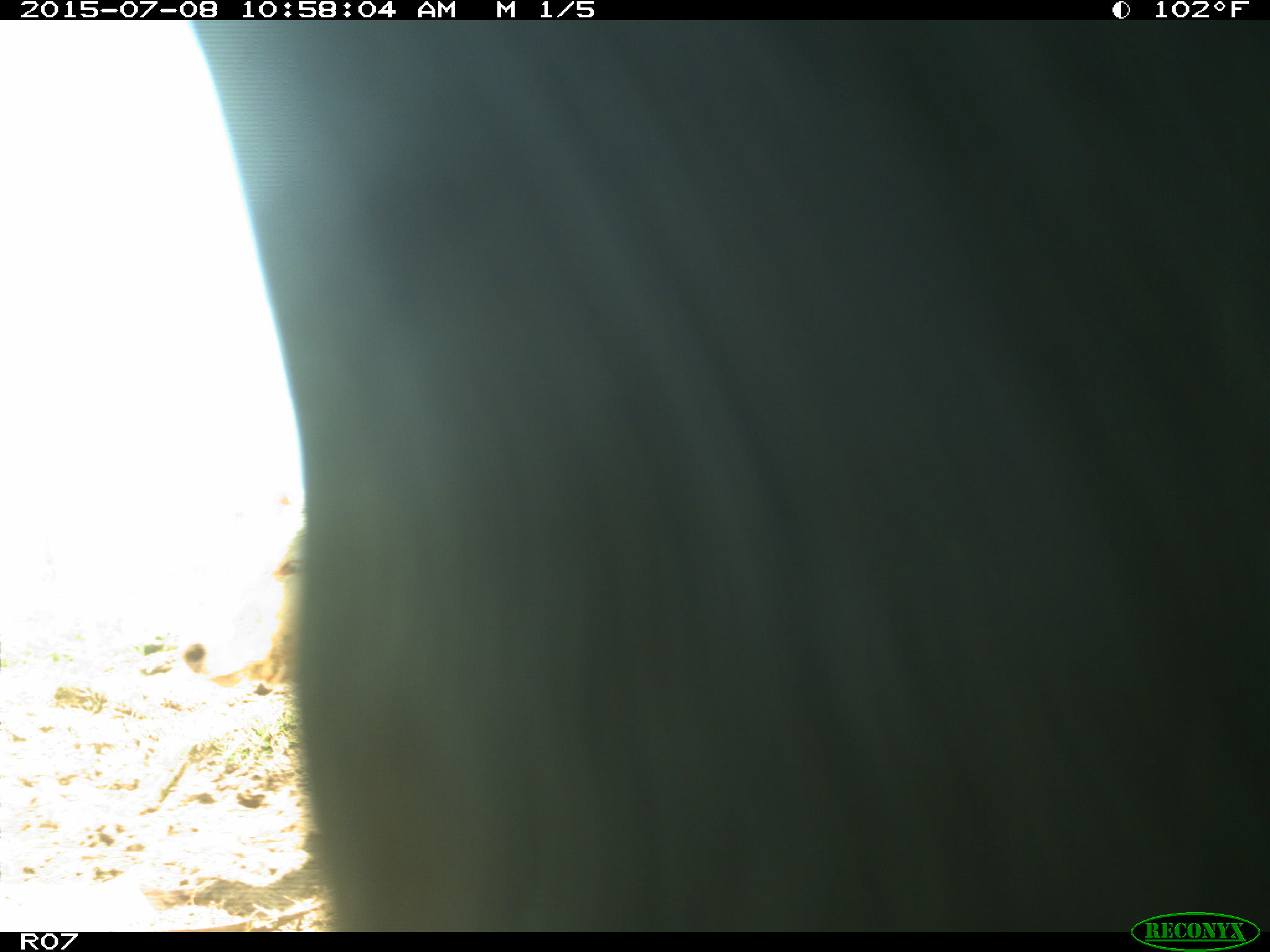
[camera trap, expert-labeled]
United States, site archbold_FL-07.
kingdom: Animalia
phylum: Chordata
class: Mammalia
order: Artiodactyla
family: Bovidae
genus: Bos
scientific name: Bos taurus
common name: domestic cow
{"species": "Bos taurus (domestic cow)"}